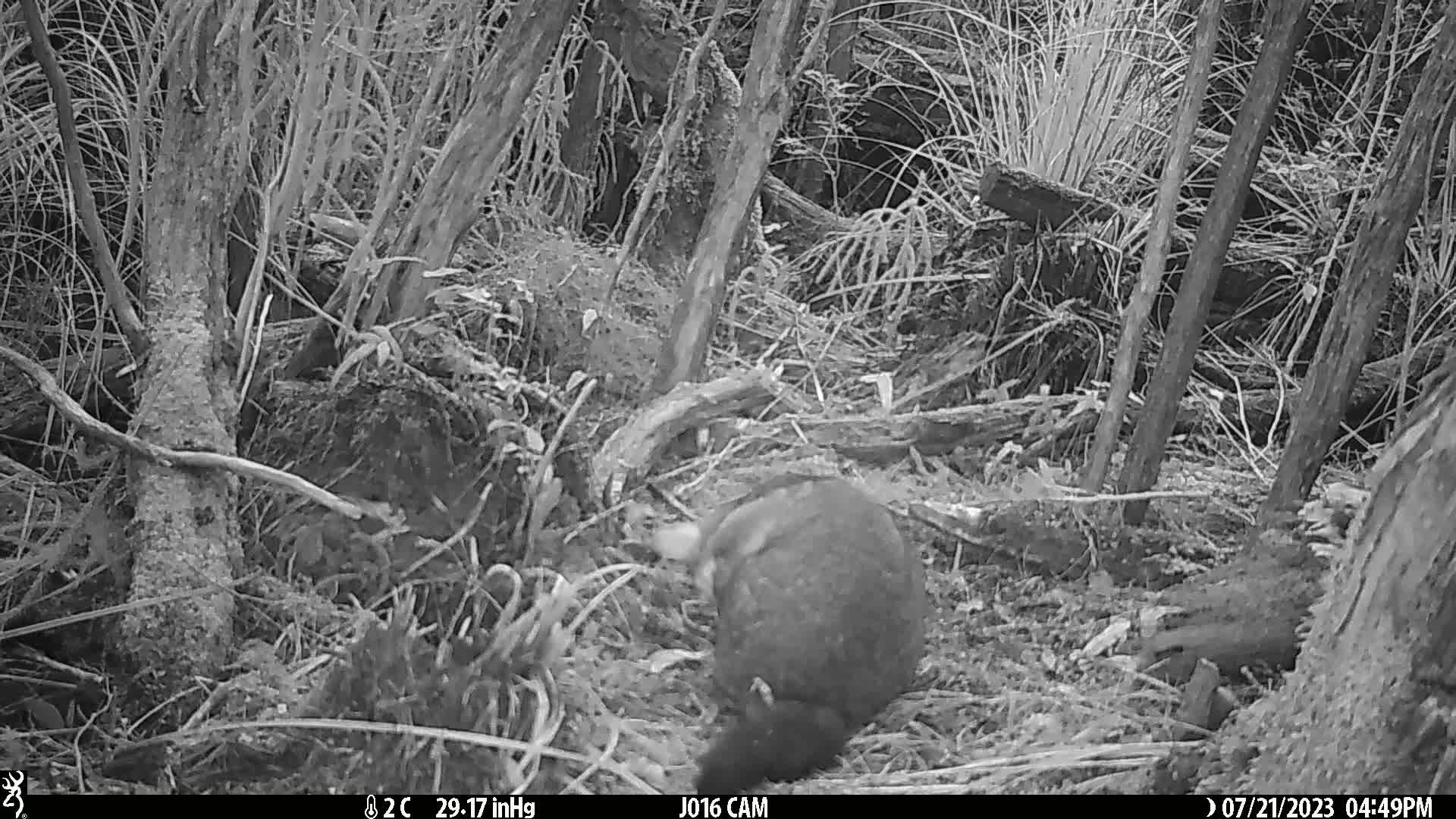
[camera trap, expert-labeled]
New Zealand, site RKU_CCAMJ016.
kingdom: Animalia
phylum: Chordata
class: Mammalia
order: Diprotodontia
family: Phalangeridae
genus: Trichosurus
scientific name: Trichosurus vulpecula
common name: common brushtail possum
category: possum